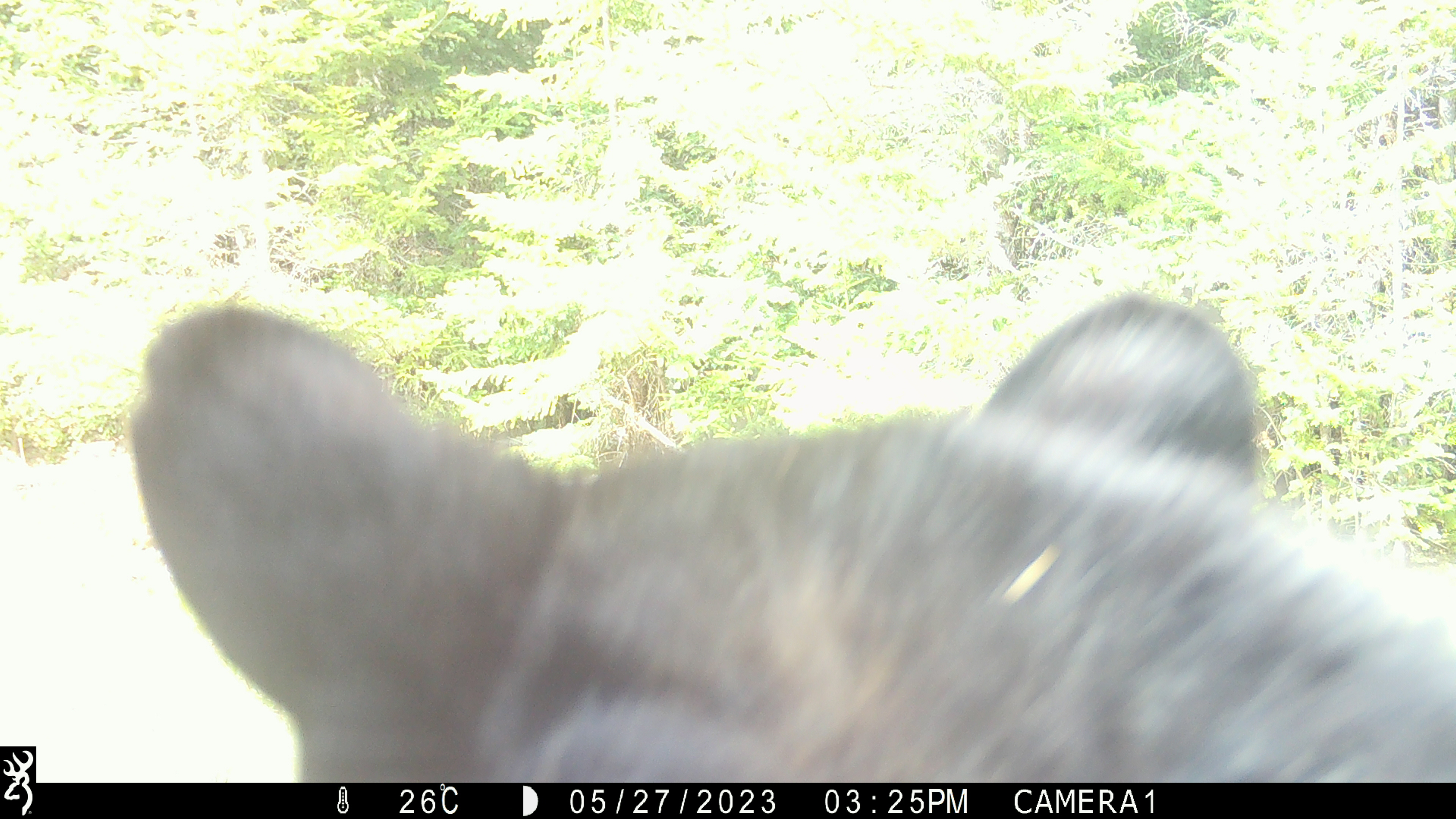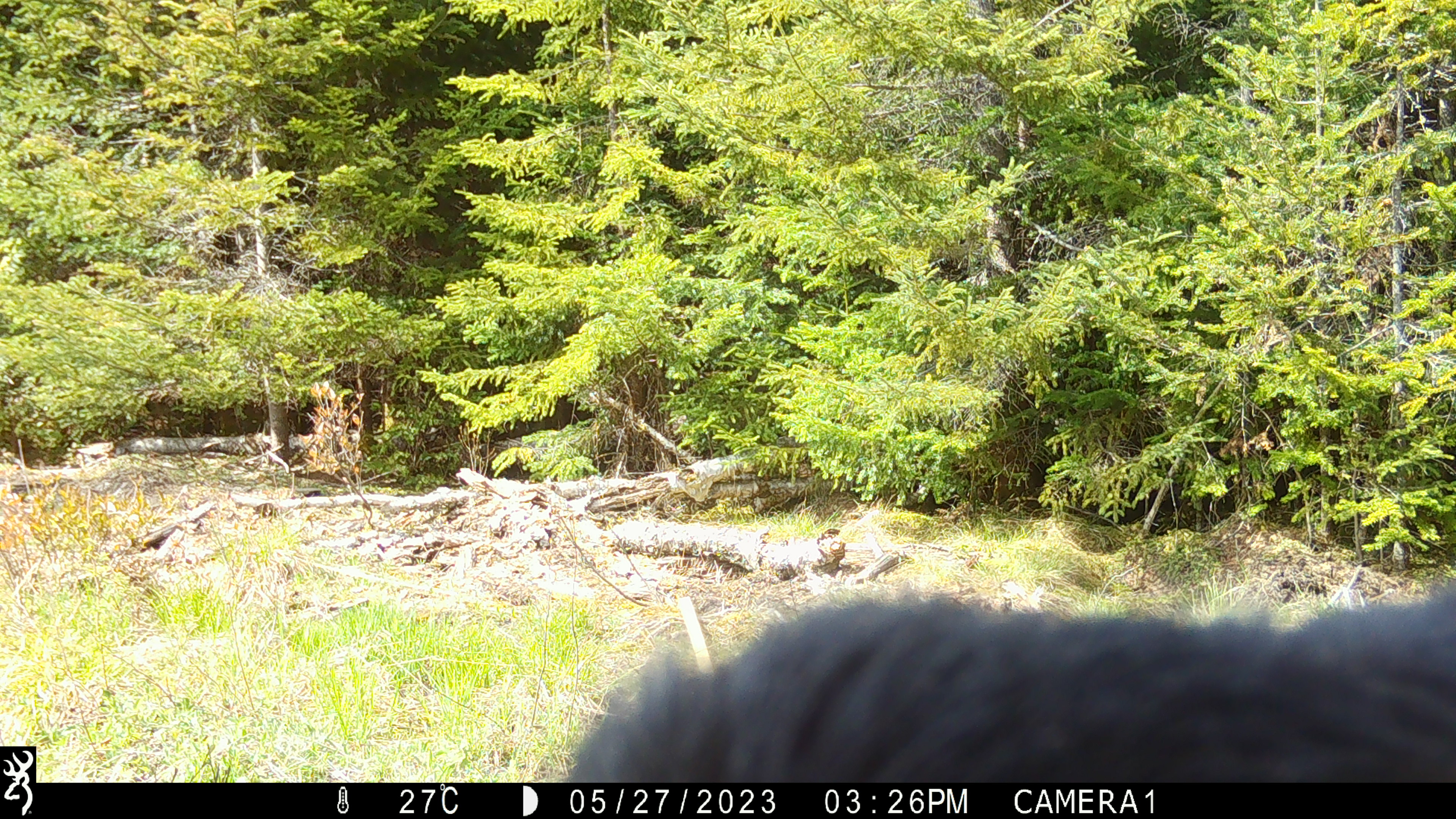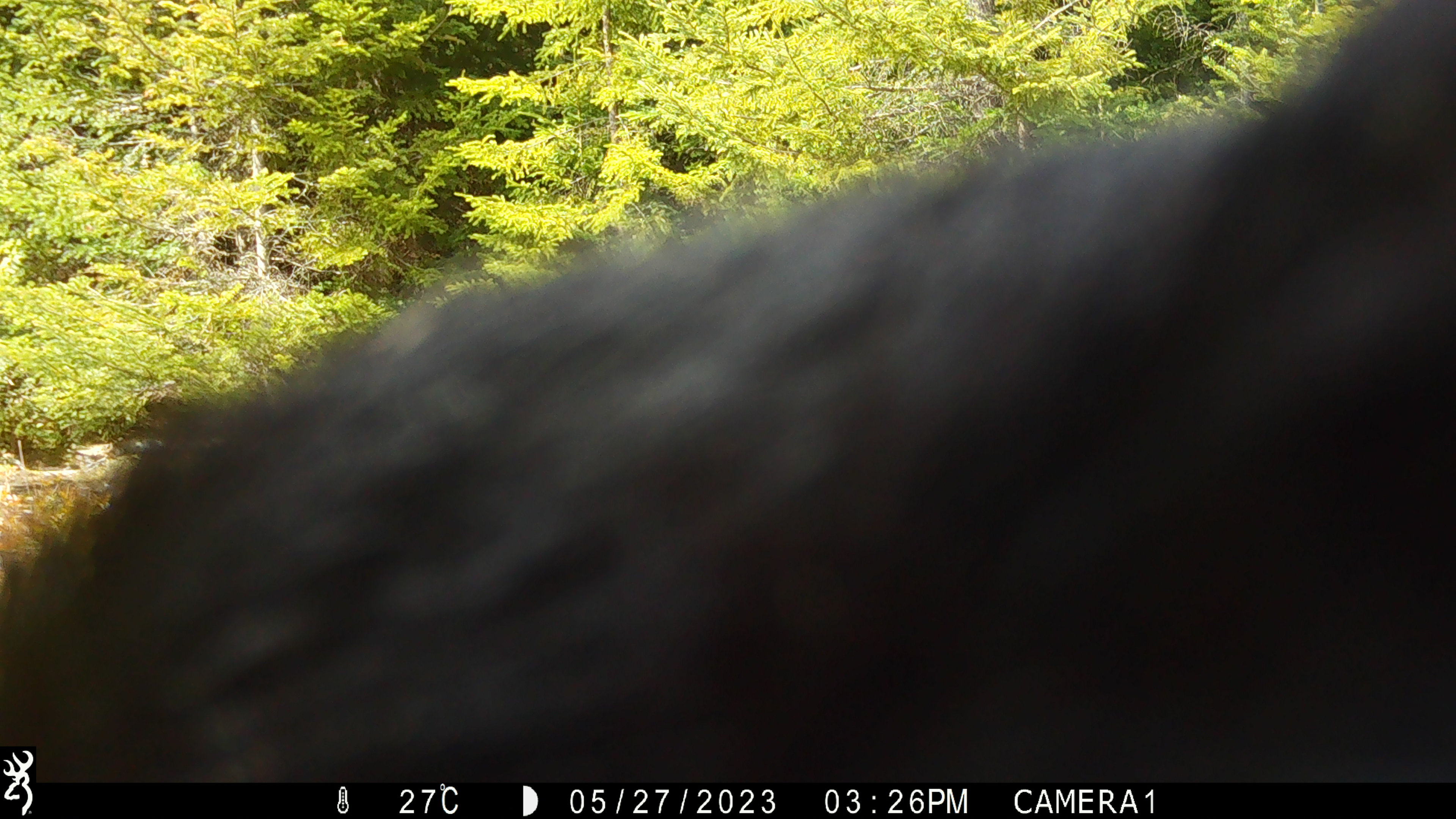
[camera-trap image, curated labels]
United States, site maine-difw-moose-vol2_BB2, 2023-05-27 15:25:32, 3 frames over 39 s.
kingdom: Animalia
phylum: Chordata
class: Mammalia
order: Carnivora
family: Ursidae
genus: Ursus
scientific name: Ursus americanus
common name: black bear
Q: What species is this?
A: Black bear (Ursus americanus).